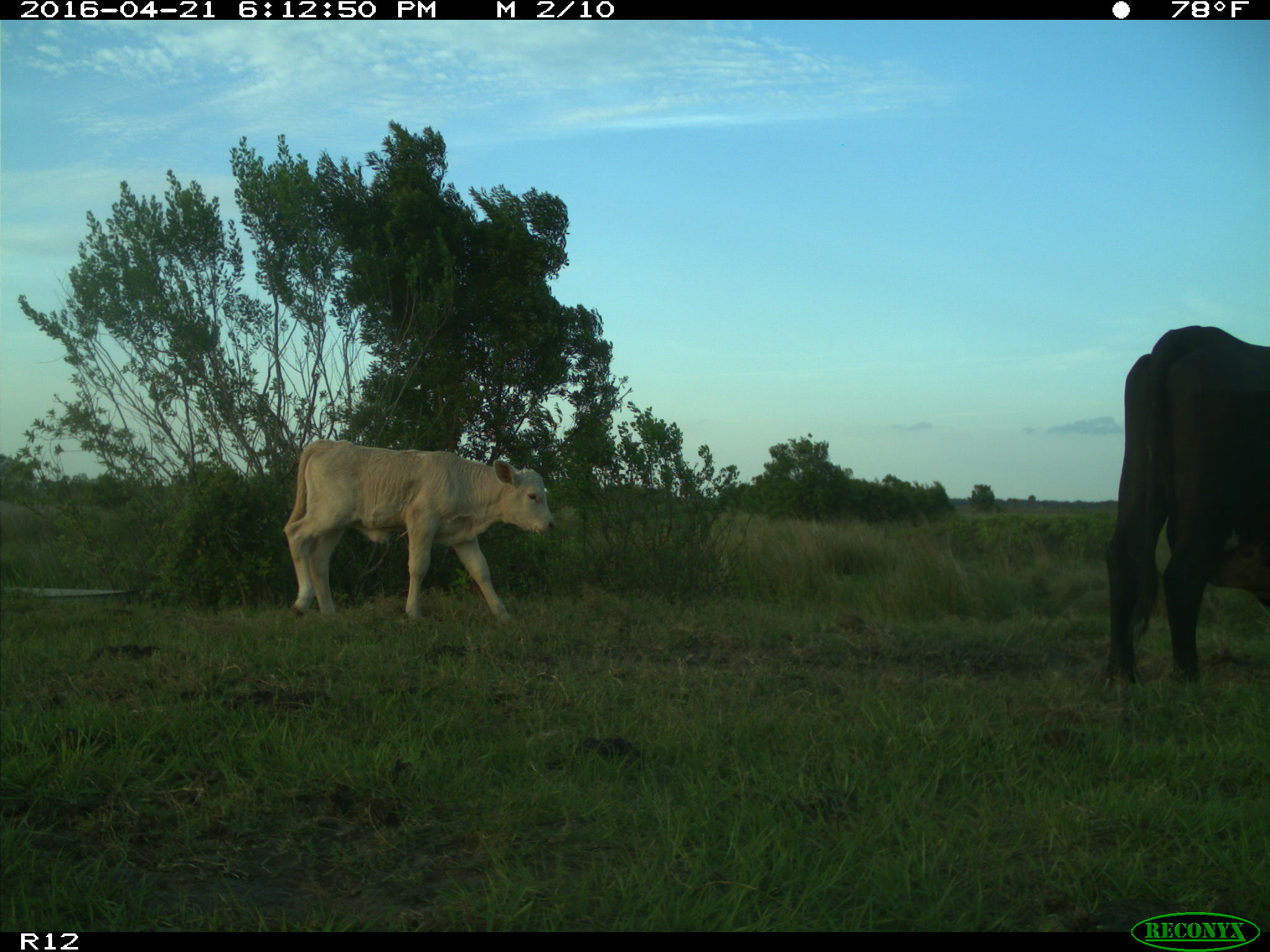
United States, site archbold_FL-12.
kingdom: Animalia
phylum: Chordata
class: Mammalia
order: Artiodactyla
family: Bovidae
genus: Bos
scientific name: Bos taurus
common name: domestic cow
Bos taurus (domestic cow).